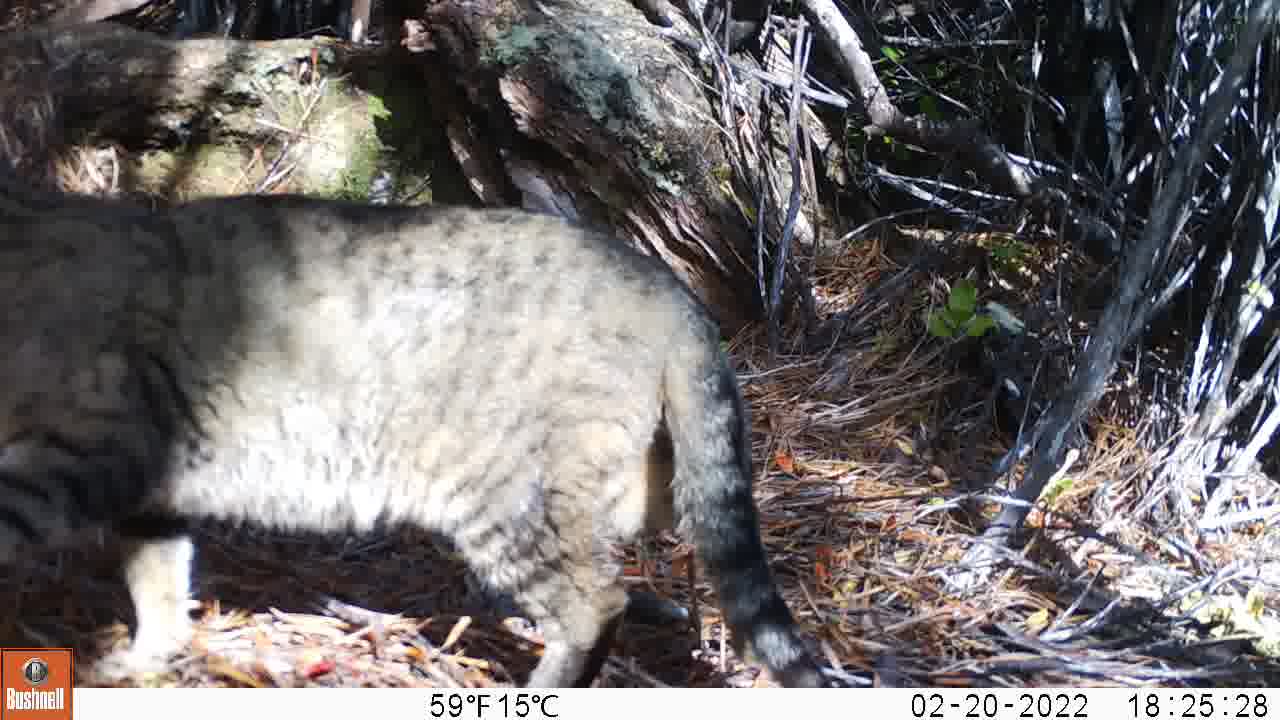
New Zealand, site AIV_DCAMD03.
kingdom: Animalia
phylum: Chordata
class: Mammalia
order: Carnivora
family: Felidae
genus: Felis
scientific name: Felis catus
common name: domestic cat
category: cat